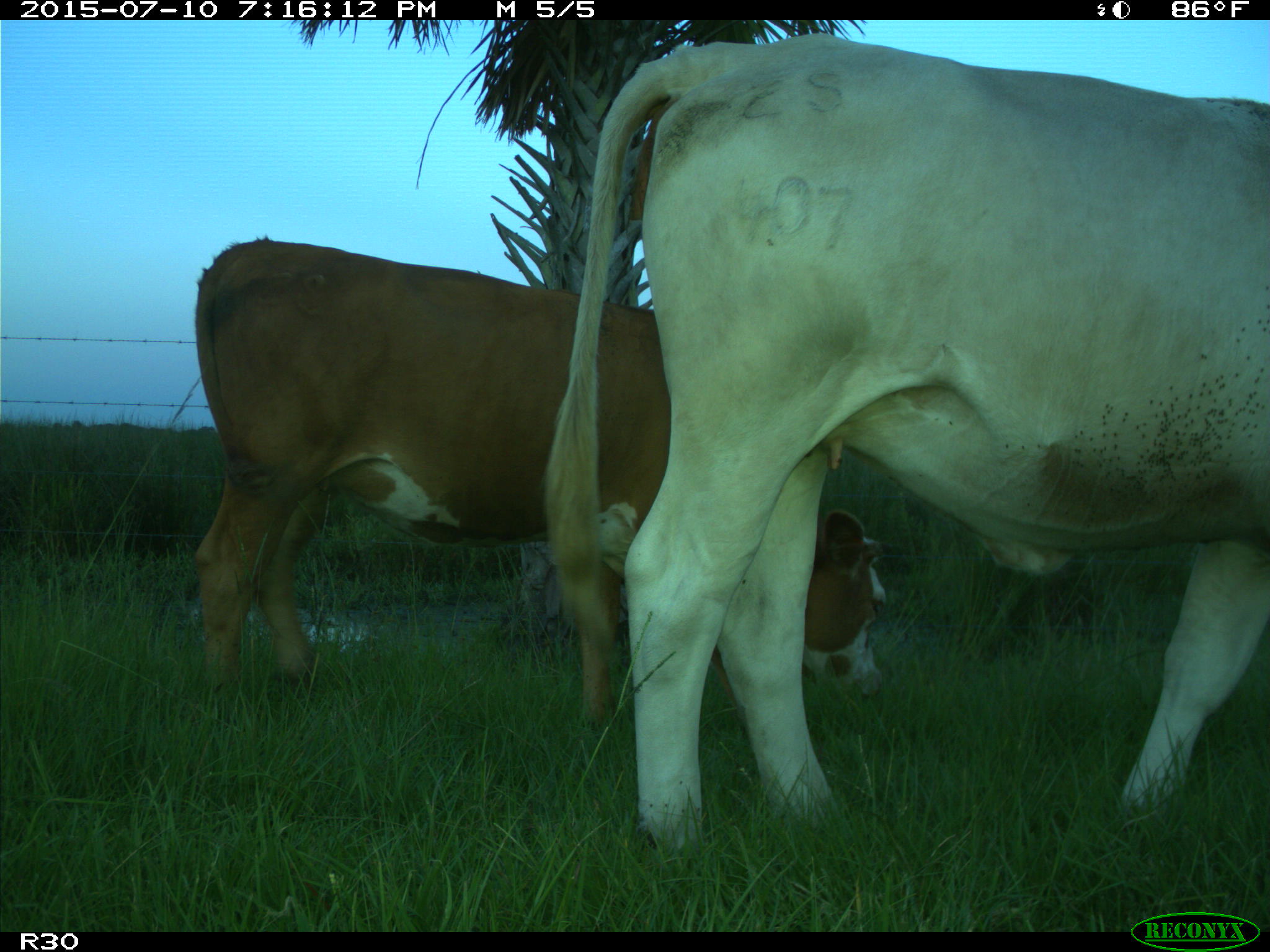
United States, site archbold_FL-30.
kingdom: Animalia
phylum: Chordata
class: Mammalia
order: Artiodactyla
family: Bovidae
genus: Bos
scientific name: Bos taurus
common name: domestic cow